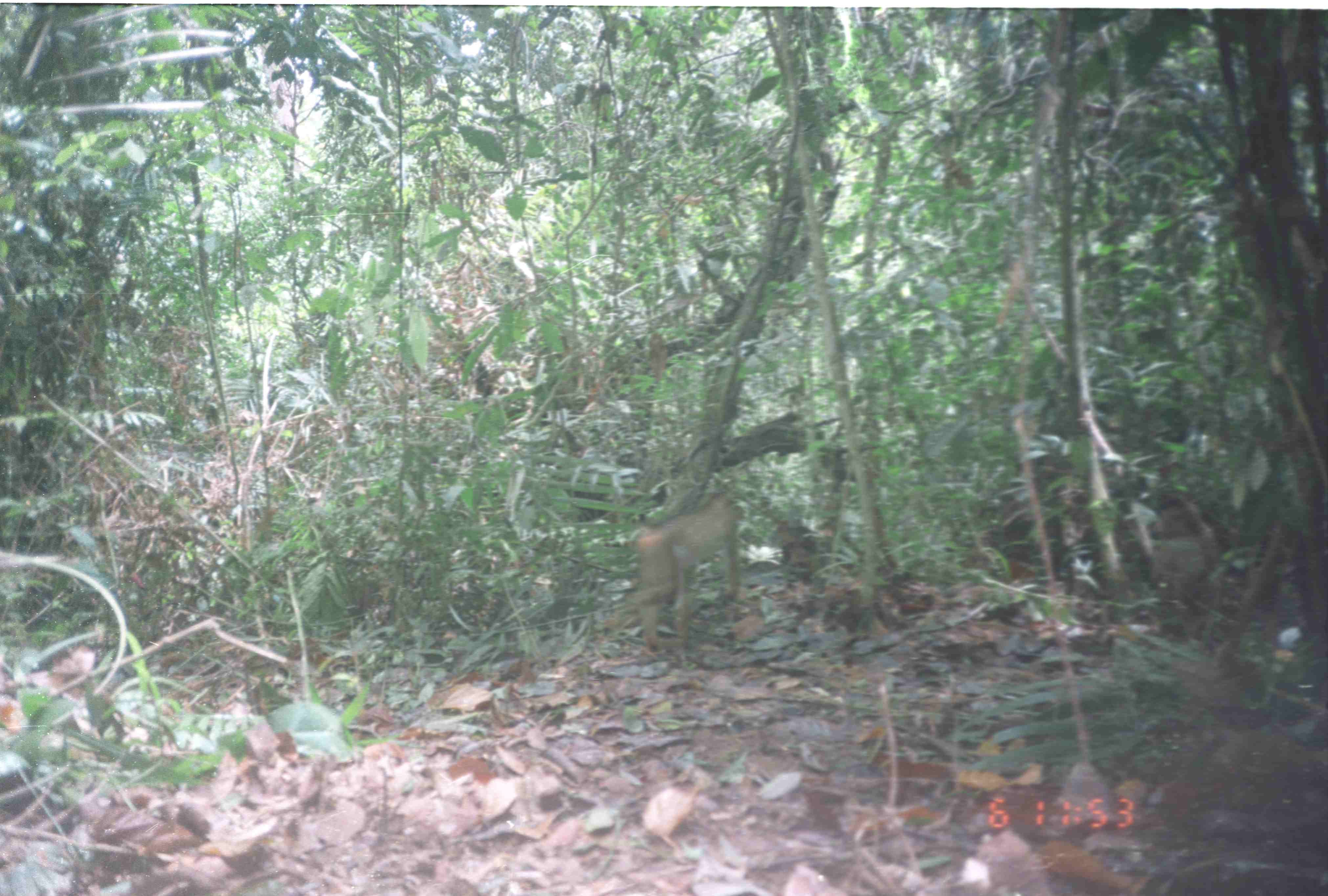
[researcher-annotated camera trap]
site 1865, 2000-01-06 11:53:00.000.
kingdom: Animalia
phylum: Chordata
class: Mammalia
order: Primates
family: Cercopithecidae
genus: Macaca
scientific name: Macaca nemestrina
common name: southern pig-tailed macaque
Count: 2.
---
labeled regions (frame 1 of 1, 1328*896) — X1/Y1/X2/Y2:
macaca nemestrina: 604/489/746/657